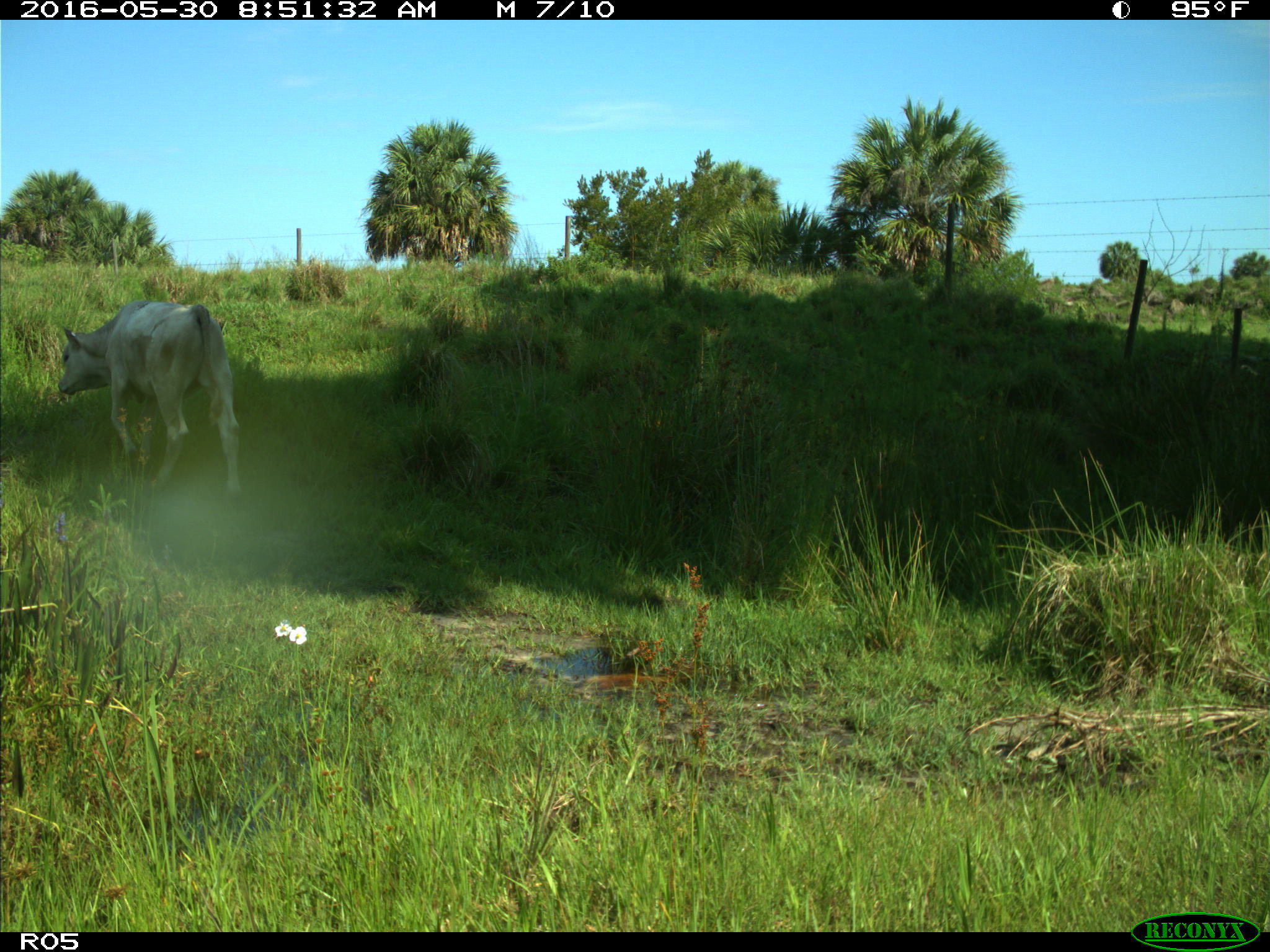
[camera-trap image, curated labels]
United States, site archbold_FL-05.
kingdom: Animalia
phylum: Chordata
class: Mammalia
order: Artiodactyla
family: Bovidae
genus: Bos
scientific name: Bos taurus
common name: domestic cow